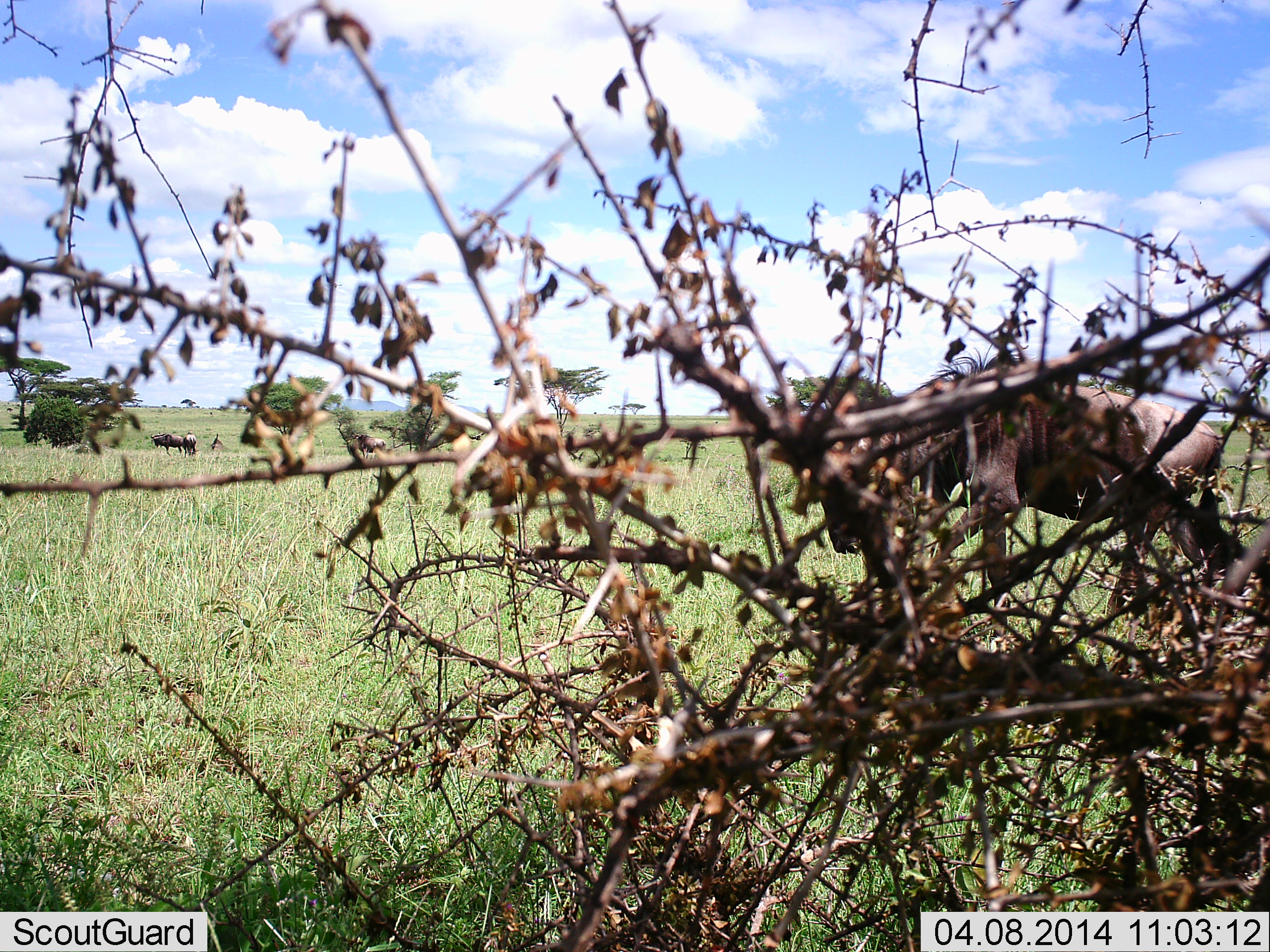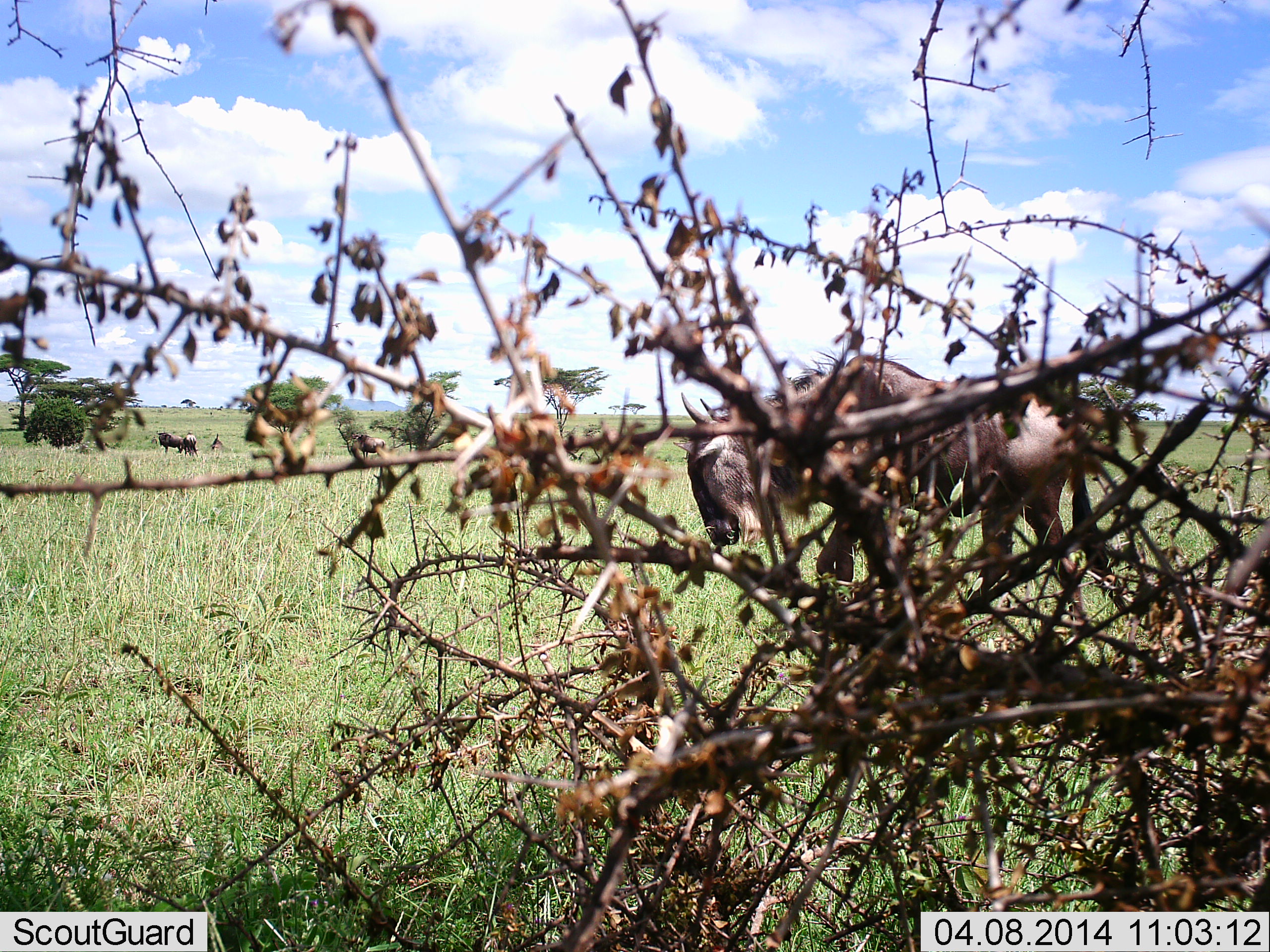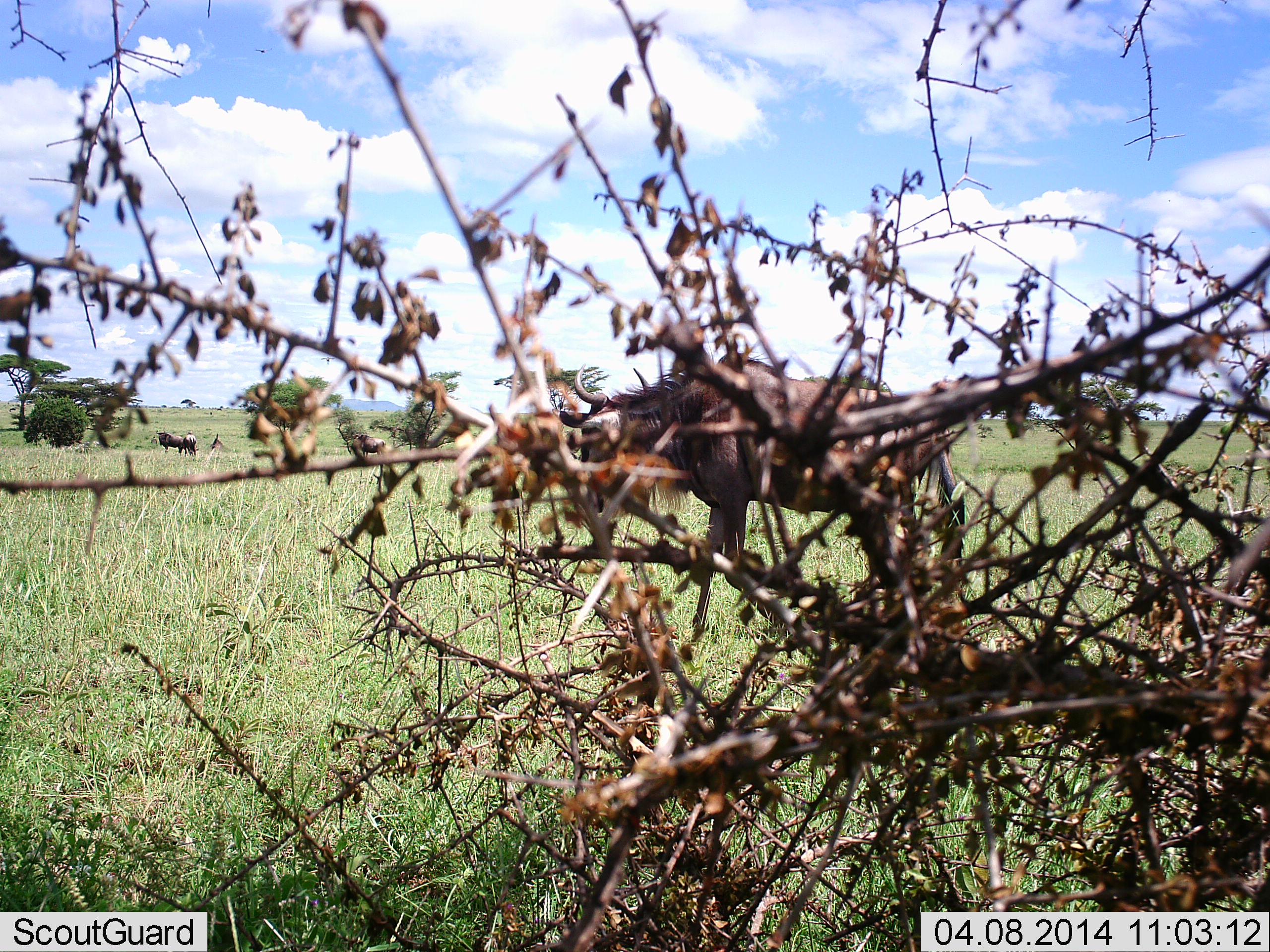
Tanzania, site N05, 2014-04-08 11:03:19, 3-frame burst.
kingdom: Animalia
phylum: Chordata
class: Mammalia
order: Artiodactyla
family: Bovidae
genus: Connochaetes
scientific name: Connochaetes taurinus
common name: blue wildebeest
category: wildebeest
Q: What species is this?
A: Wildebeest (blue wildebeest) (Connochaetes taurinus).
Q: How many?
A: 3.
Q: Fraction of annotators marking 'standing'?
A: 70%.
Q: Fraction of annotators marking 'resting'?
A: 0%.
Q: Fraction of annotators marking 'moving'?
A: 90%.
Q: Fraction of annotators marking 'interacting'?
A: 0%.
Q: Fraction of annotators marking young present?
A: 0%.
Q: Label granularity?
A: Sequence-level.